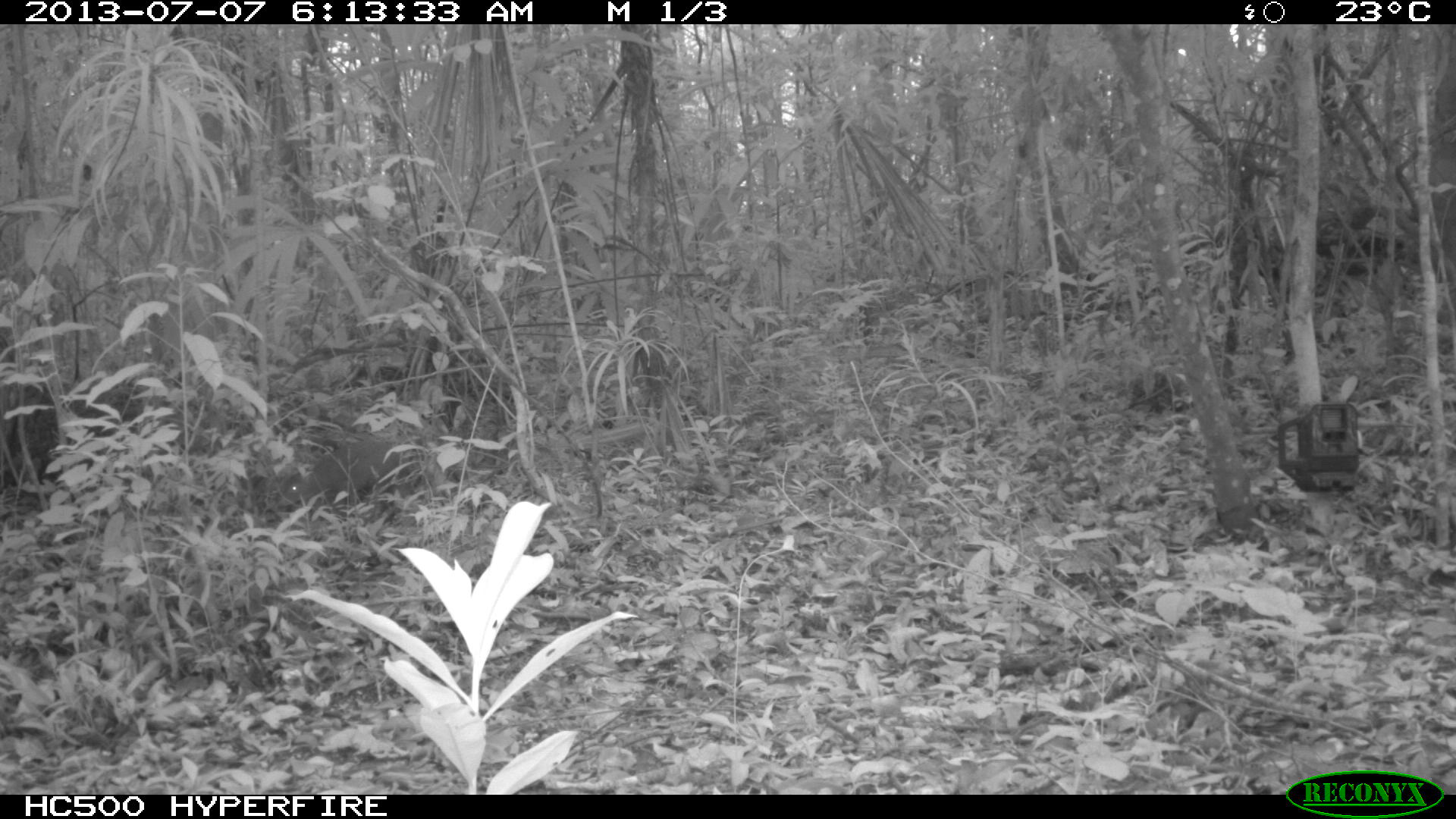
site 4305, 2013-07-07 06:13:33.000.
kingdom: Animalia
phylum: Chordata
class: Mammalia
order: Rodentia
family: Dasyproctidae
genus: Dasyprocta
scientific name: Dasyprocta punctata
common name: central american agouti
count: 1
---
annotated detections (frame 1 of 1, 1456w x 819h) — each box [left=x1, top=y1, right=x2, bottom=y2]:
dasyprocta punctata: [left=275, top=438, right=422, bottom=515]